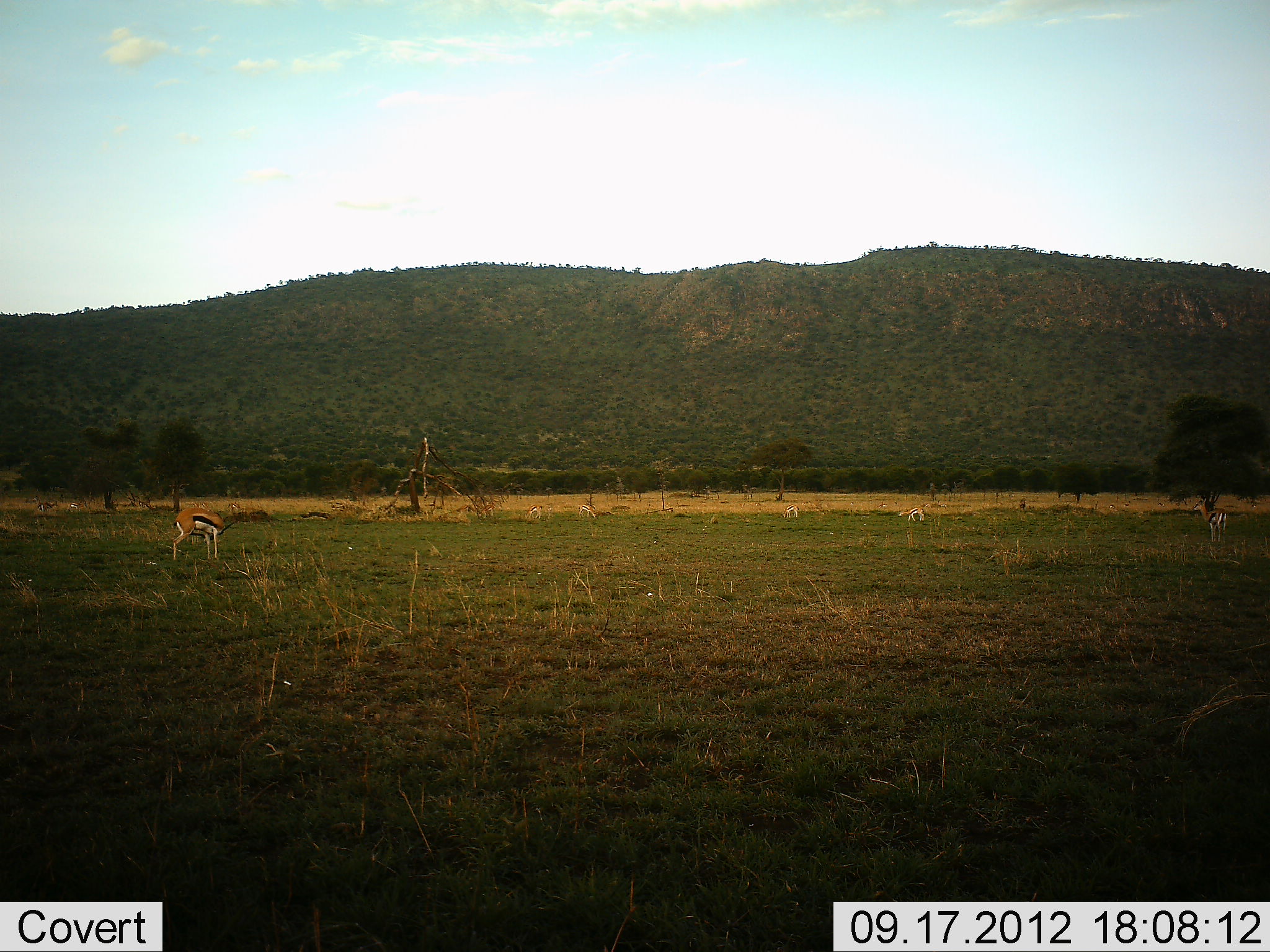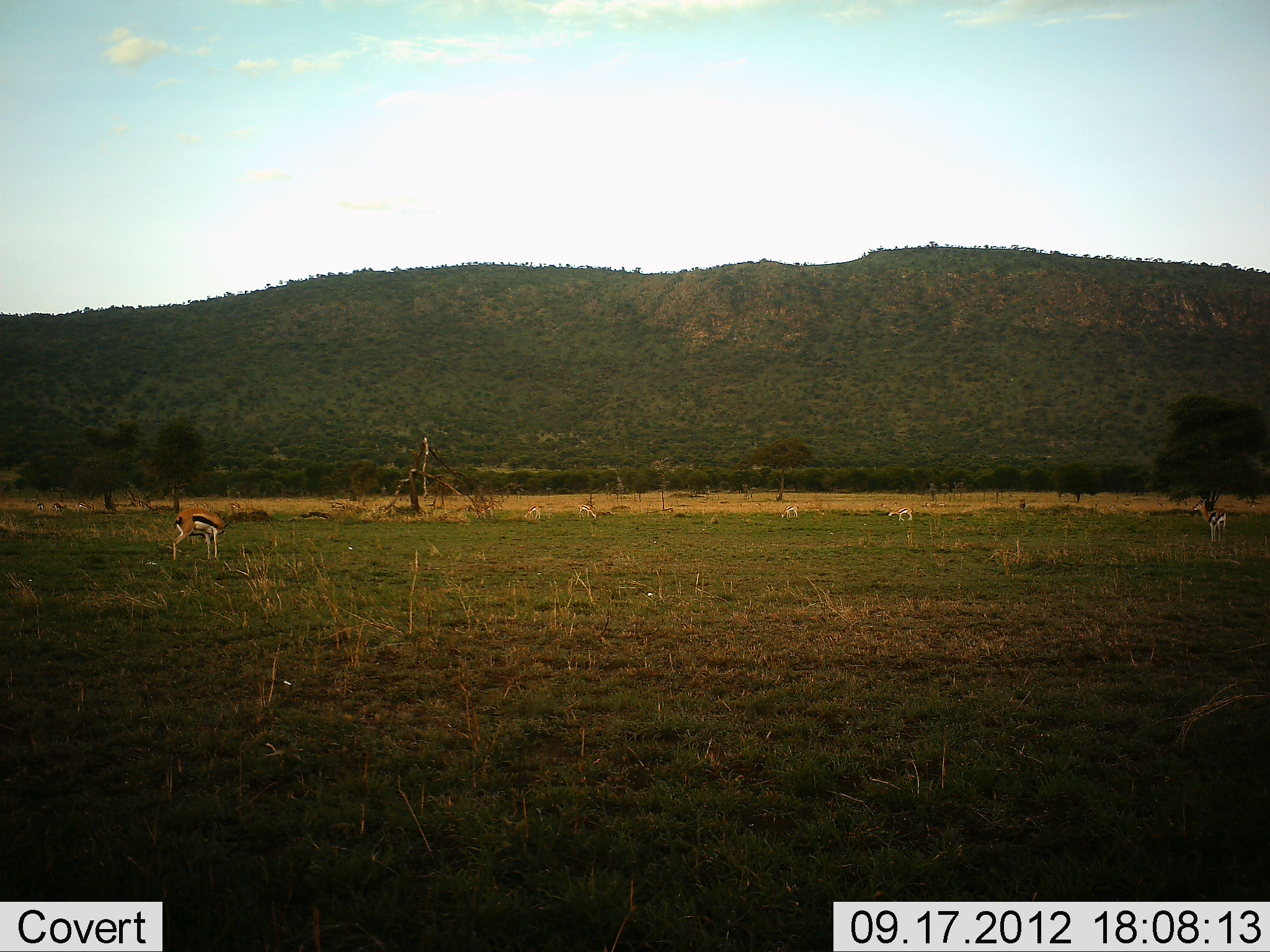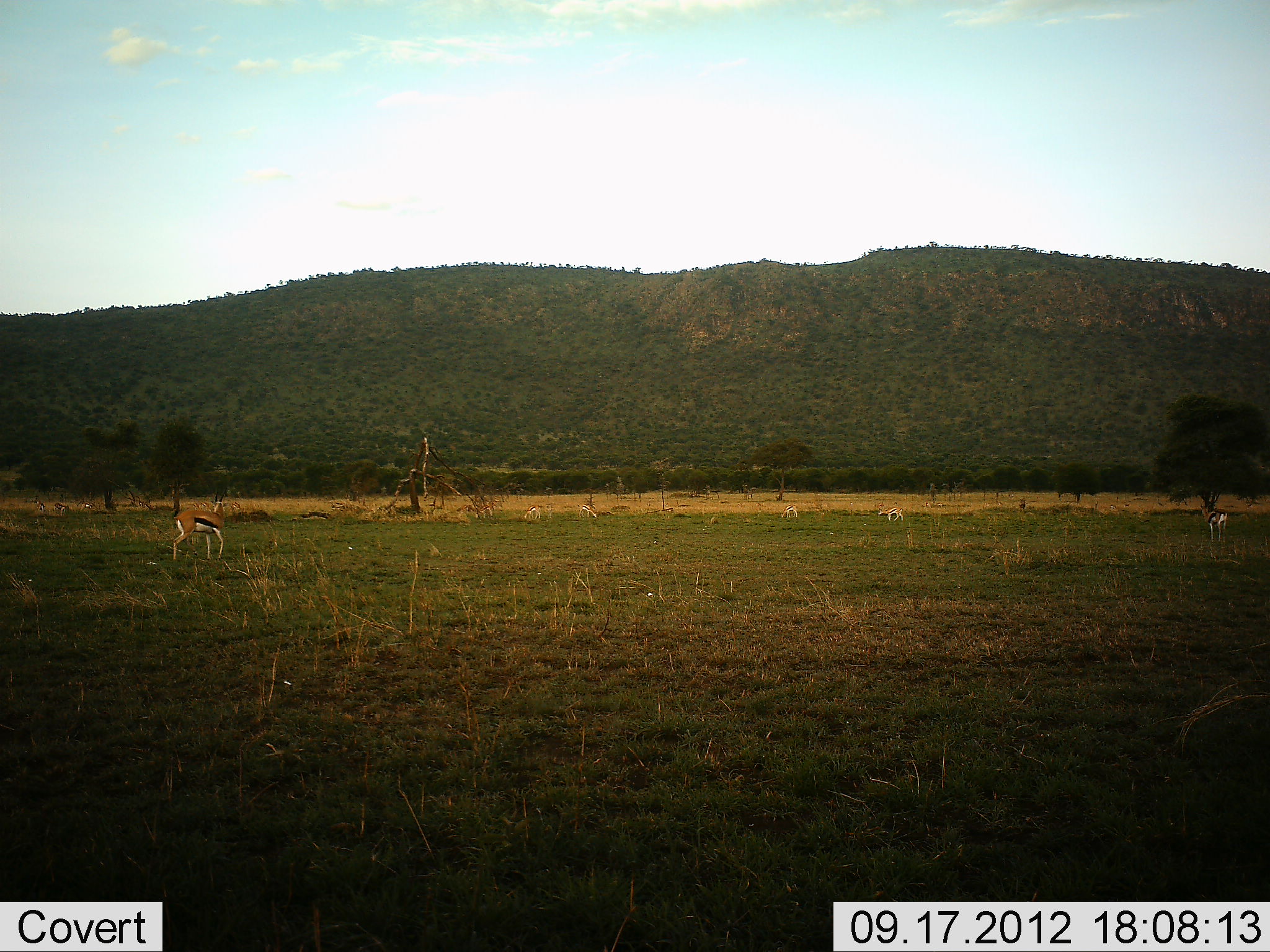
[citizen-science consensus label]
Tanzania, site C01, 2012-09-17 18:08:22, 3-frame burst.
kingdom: Animalia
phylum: Chordata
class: Mammalia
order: Artiodactyla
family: Bovidae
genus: Eudorcas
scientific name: Eudorcas thomsonii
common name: thomson's gazelle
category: gazellethomsons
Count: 6.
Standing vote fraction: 100%.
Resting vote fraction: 0%.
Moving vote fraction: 64%.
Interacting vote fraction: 0%.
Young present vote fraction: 0%.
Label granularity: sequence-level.